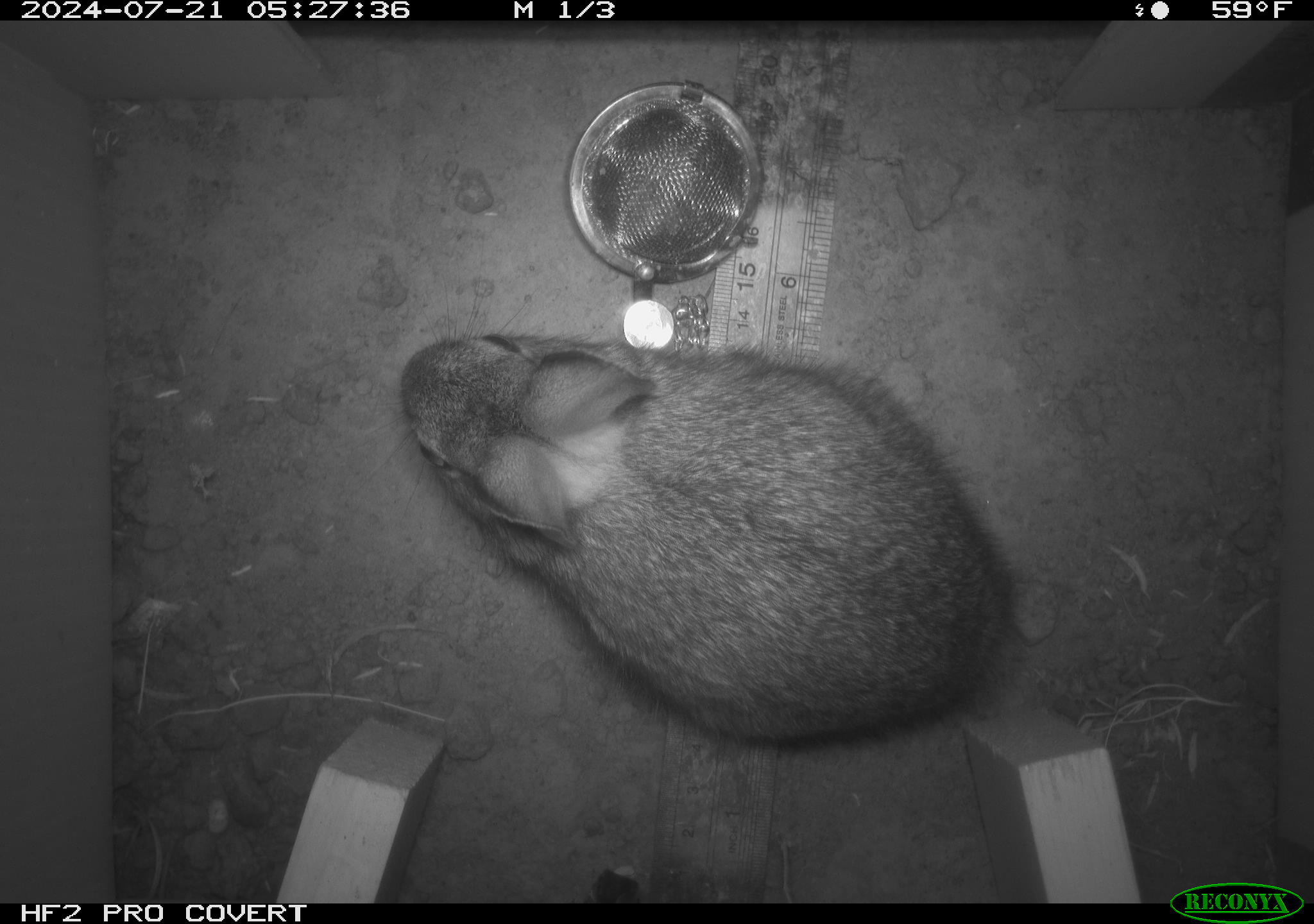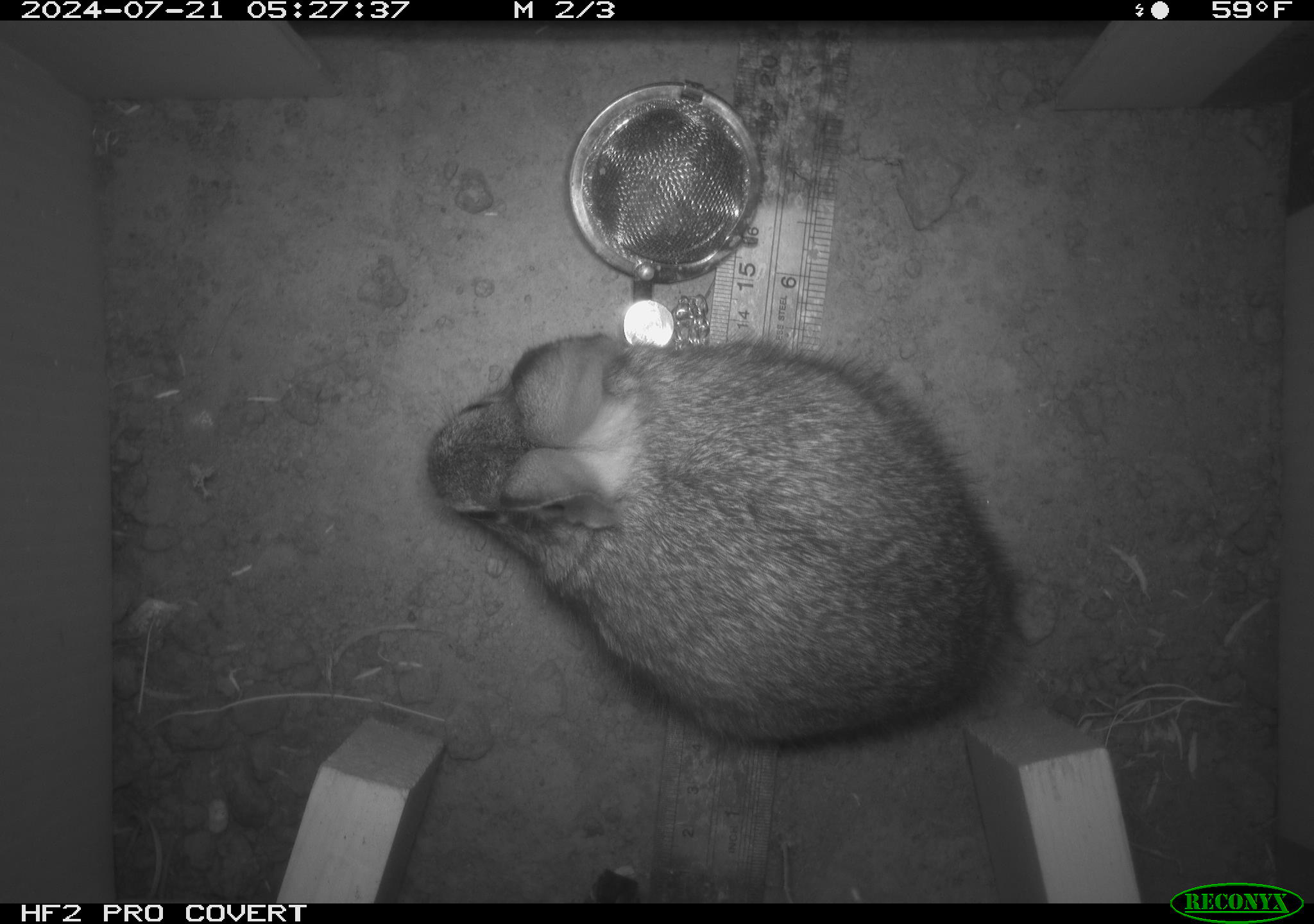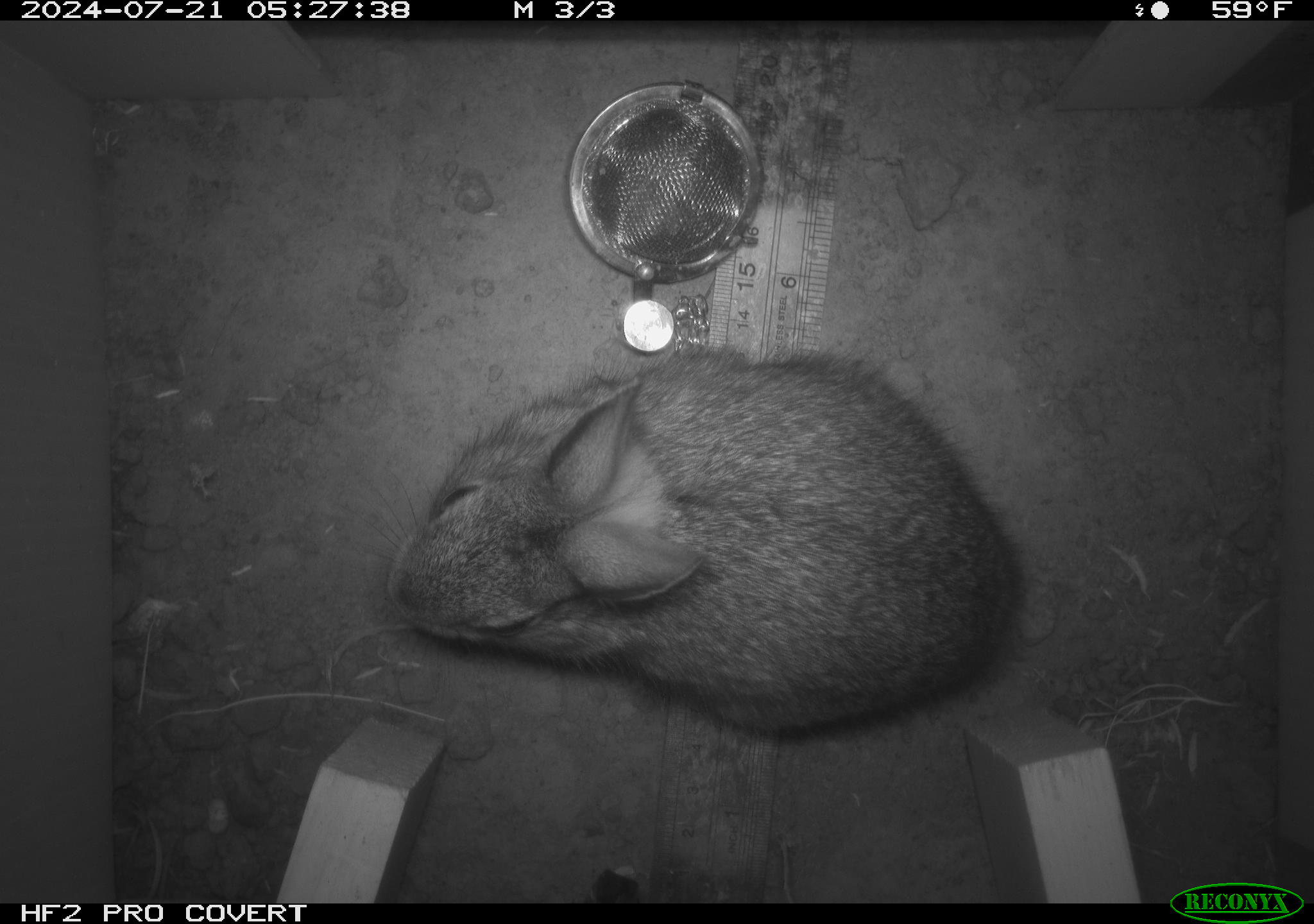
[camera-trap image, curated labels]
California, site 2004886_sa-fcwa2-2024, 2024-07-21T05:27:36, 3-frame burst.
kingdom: Animalia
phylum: Chordata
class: Mammalia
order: Lagomorpha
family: Leporidae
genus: Sylvilagus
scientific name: Sylvilagus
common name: cottontail rabbits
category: sylvilagus species